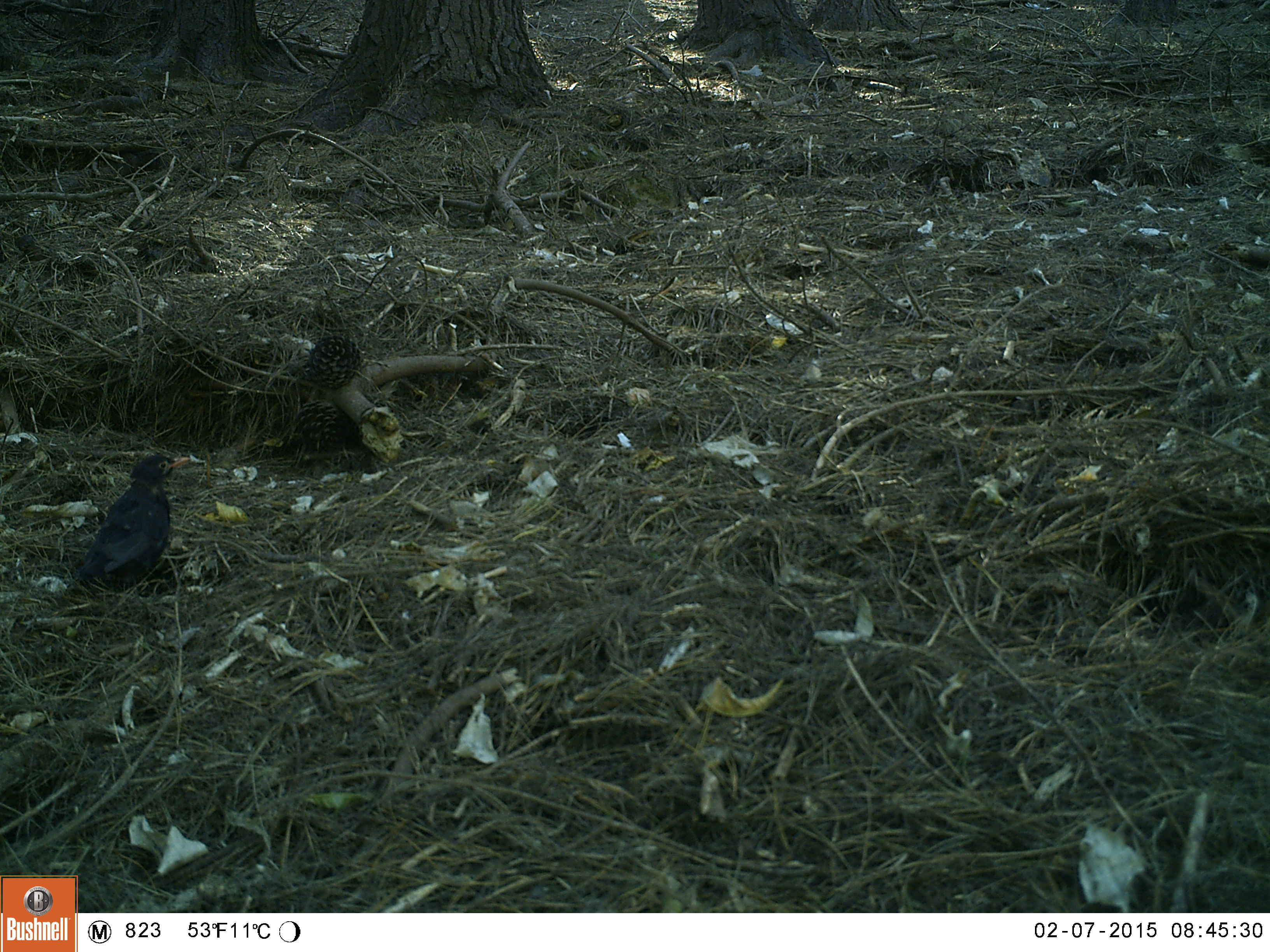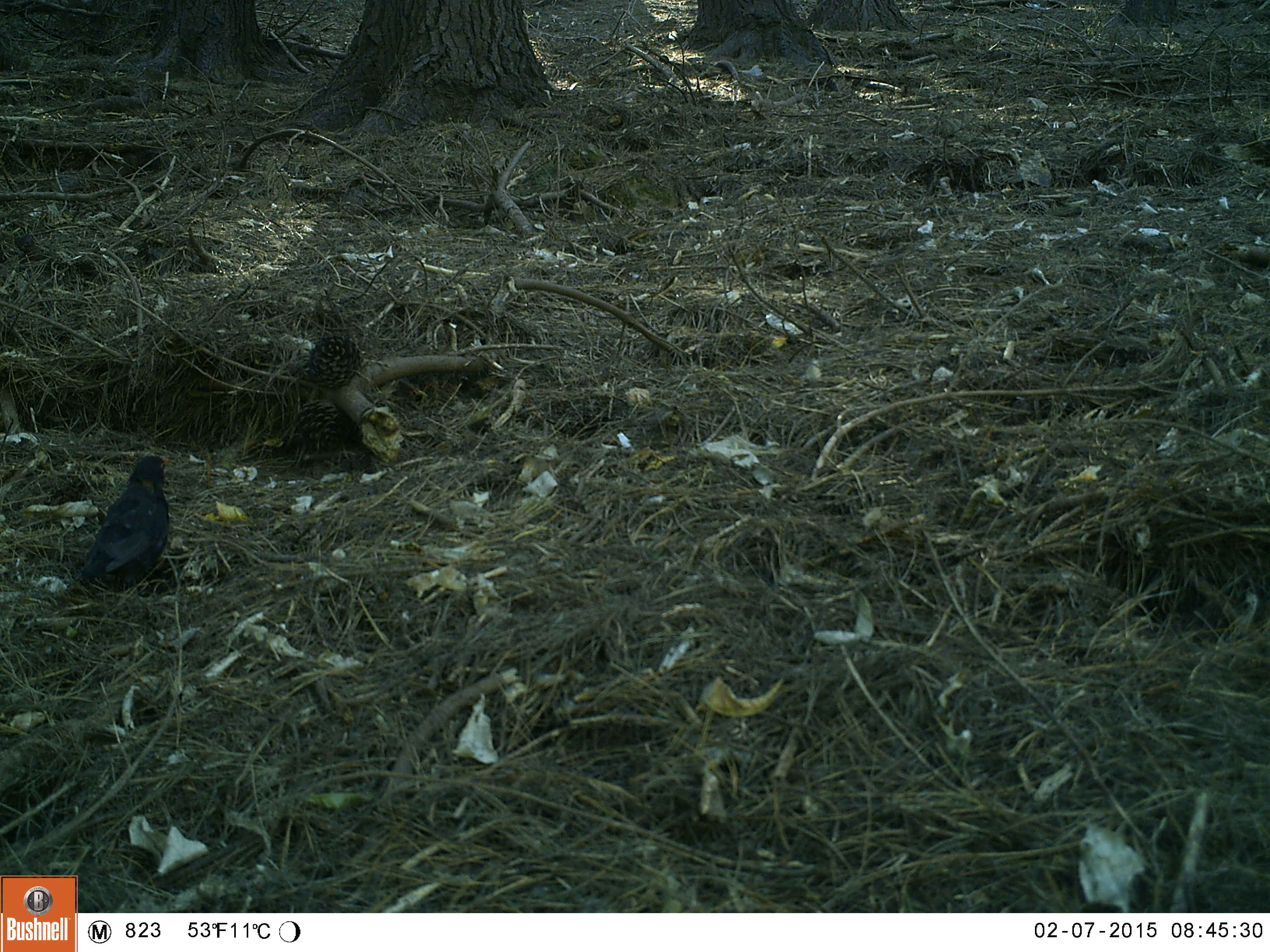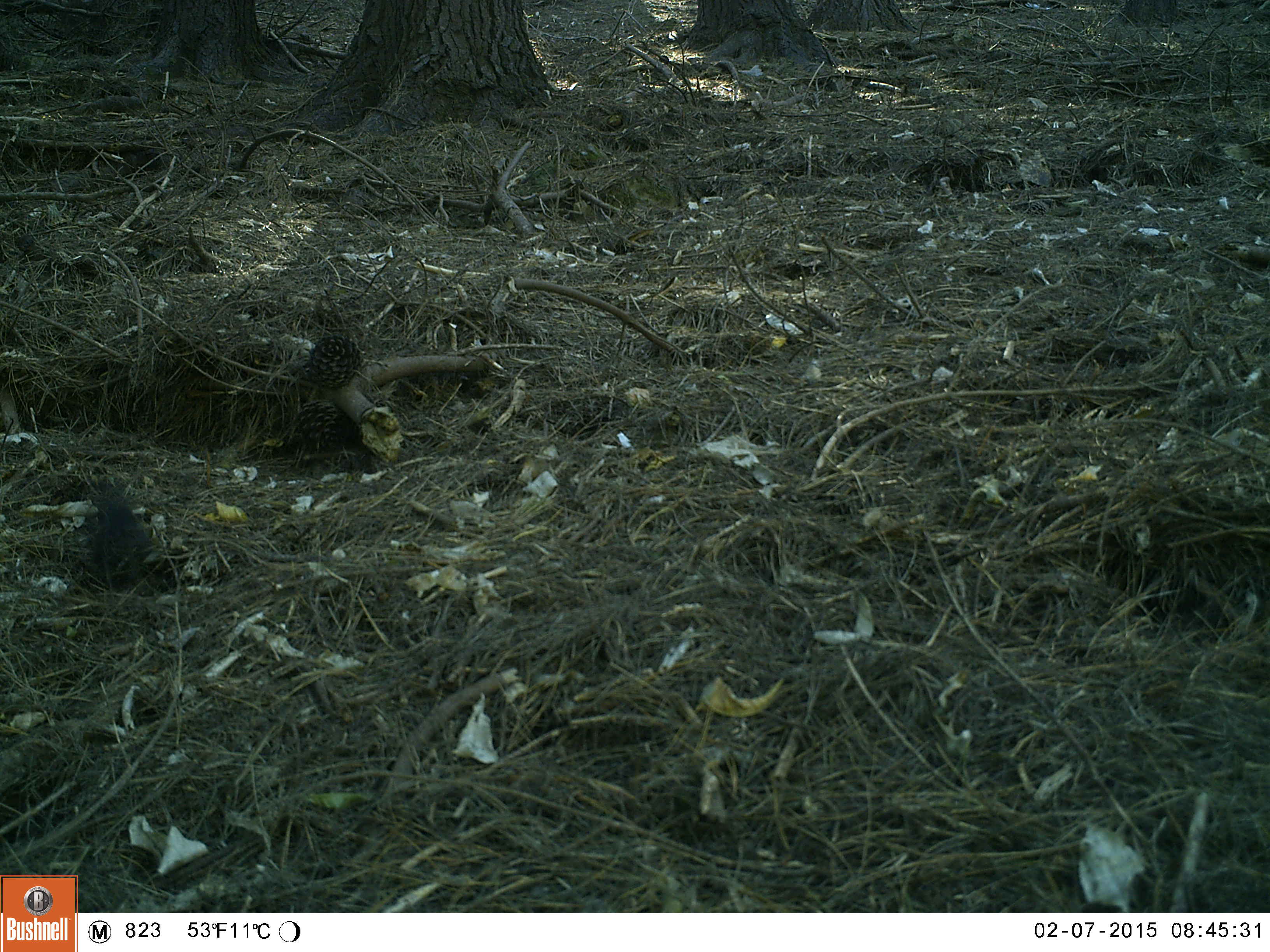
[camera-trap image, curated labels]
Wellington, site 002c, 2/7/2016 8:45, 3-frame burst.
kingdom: Animalia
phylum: Chordata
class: Aves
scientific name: Aves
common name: bird